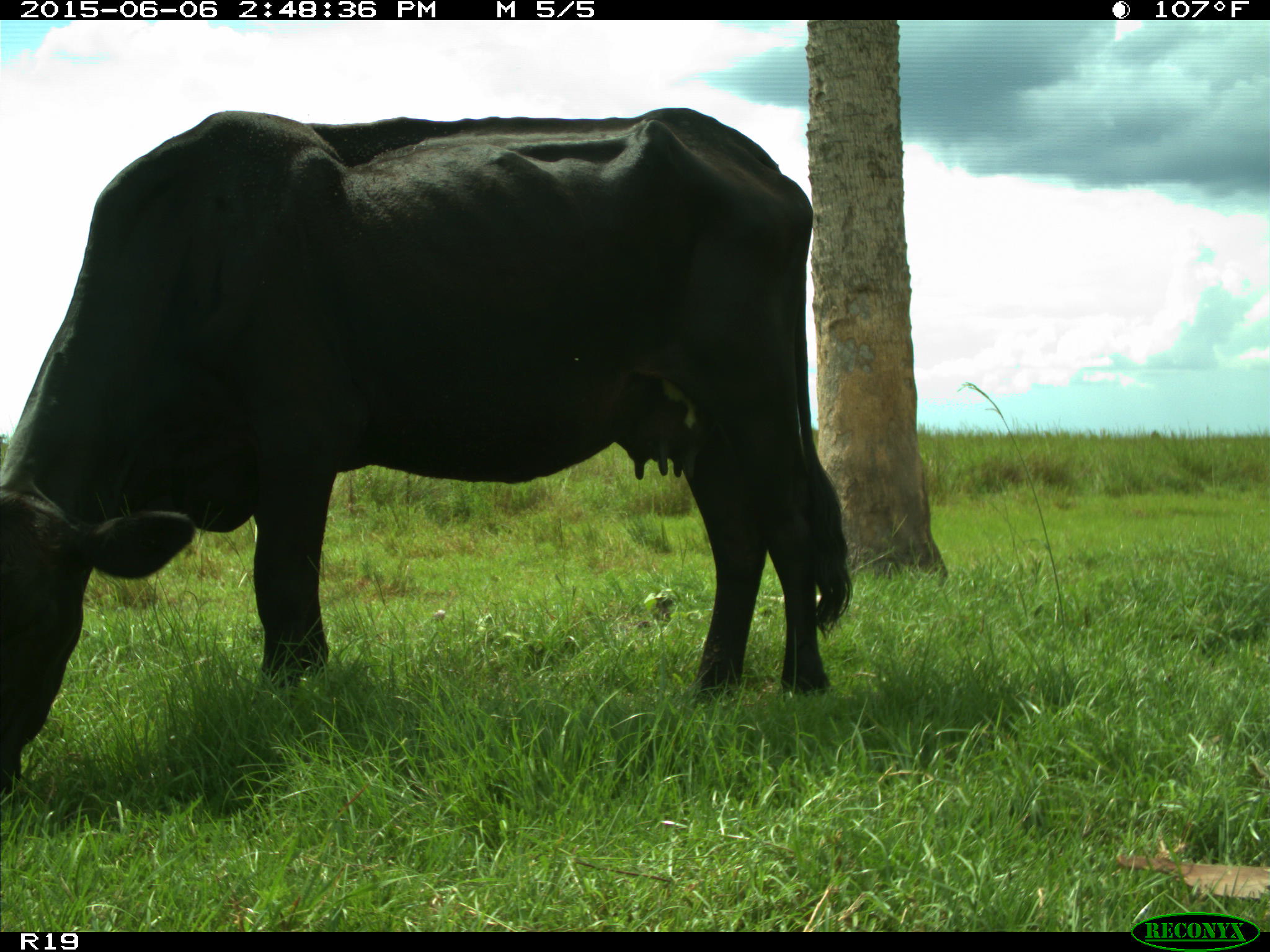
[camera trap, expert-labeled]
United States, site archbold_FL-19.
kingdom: Animalia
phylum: Chordata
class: Mammalia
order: Artiodactyla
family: Bovidae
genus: Bos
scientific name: Bos taurus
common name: domestic cow